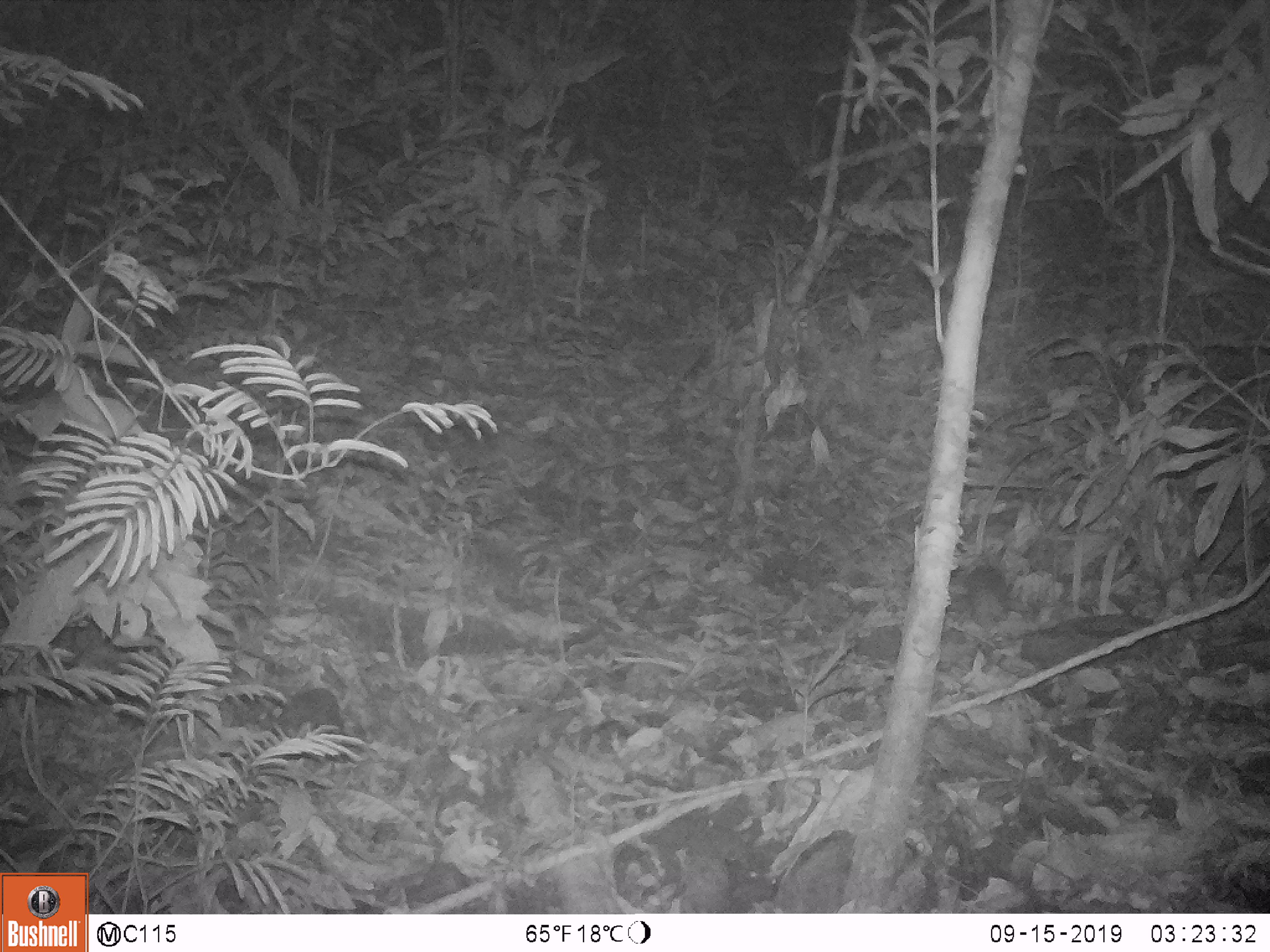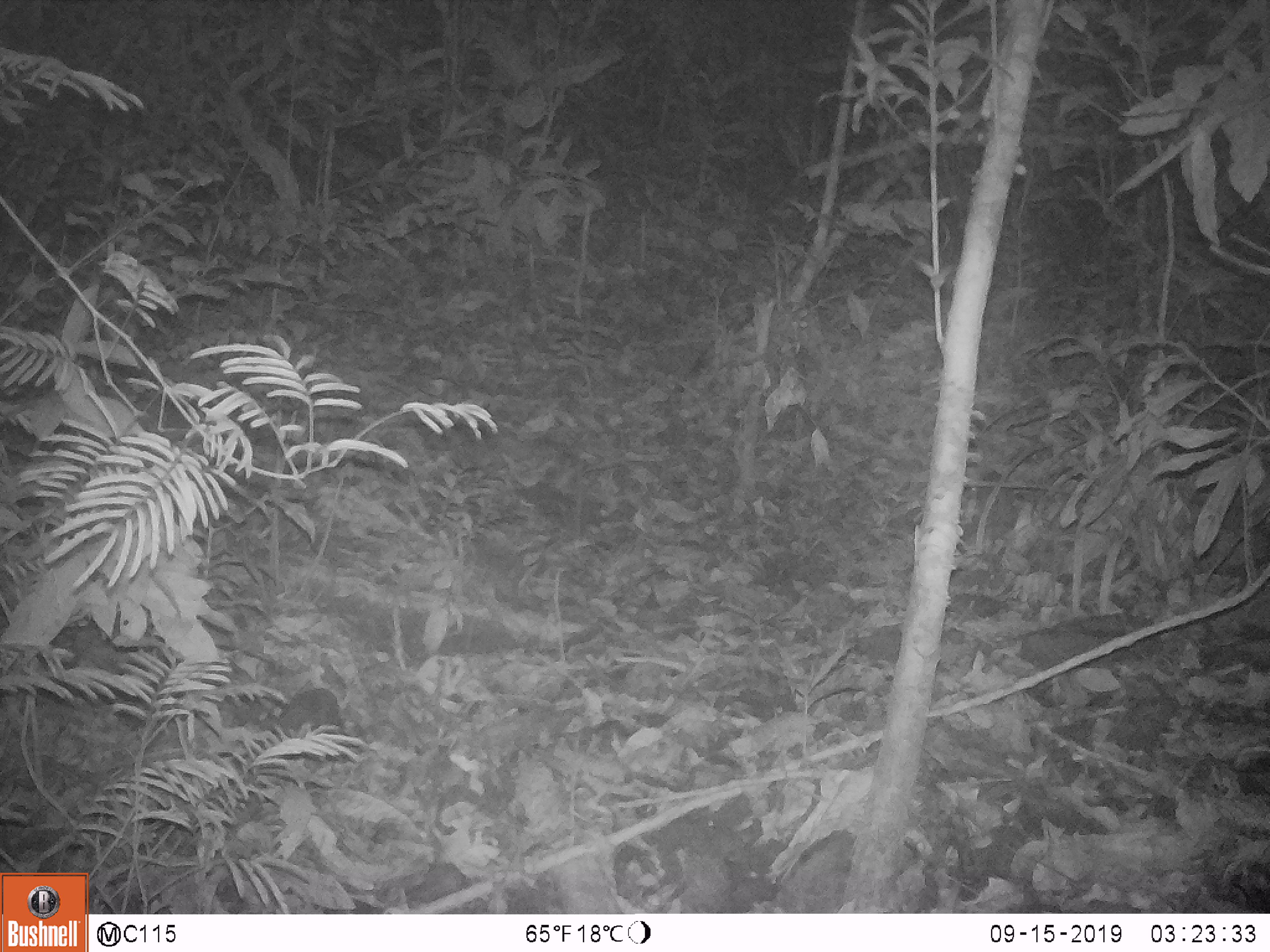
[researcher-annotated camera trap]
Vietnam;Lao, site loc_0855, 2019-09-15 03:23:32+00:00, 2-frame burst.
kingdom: Animalia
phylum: Chordata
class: Mammalia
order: Rodentia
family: Muridae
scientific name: Muridae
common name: old-world mice and rats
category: unidentified murid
Unidentified murid (old-world mice and rats) (Muridae). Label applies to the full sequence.